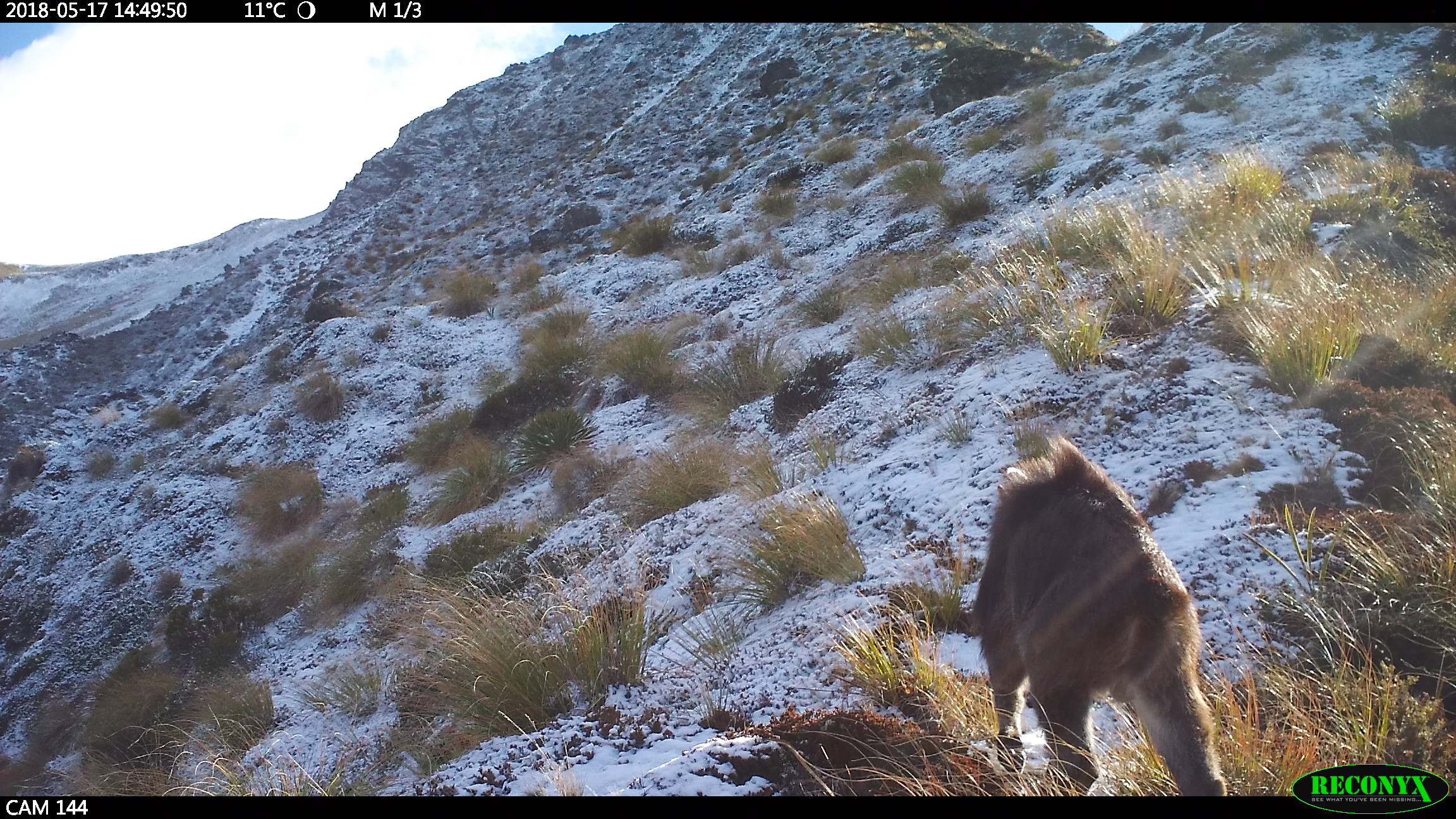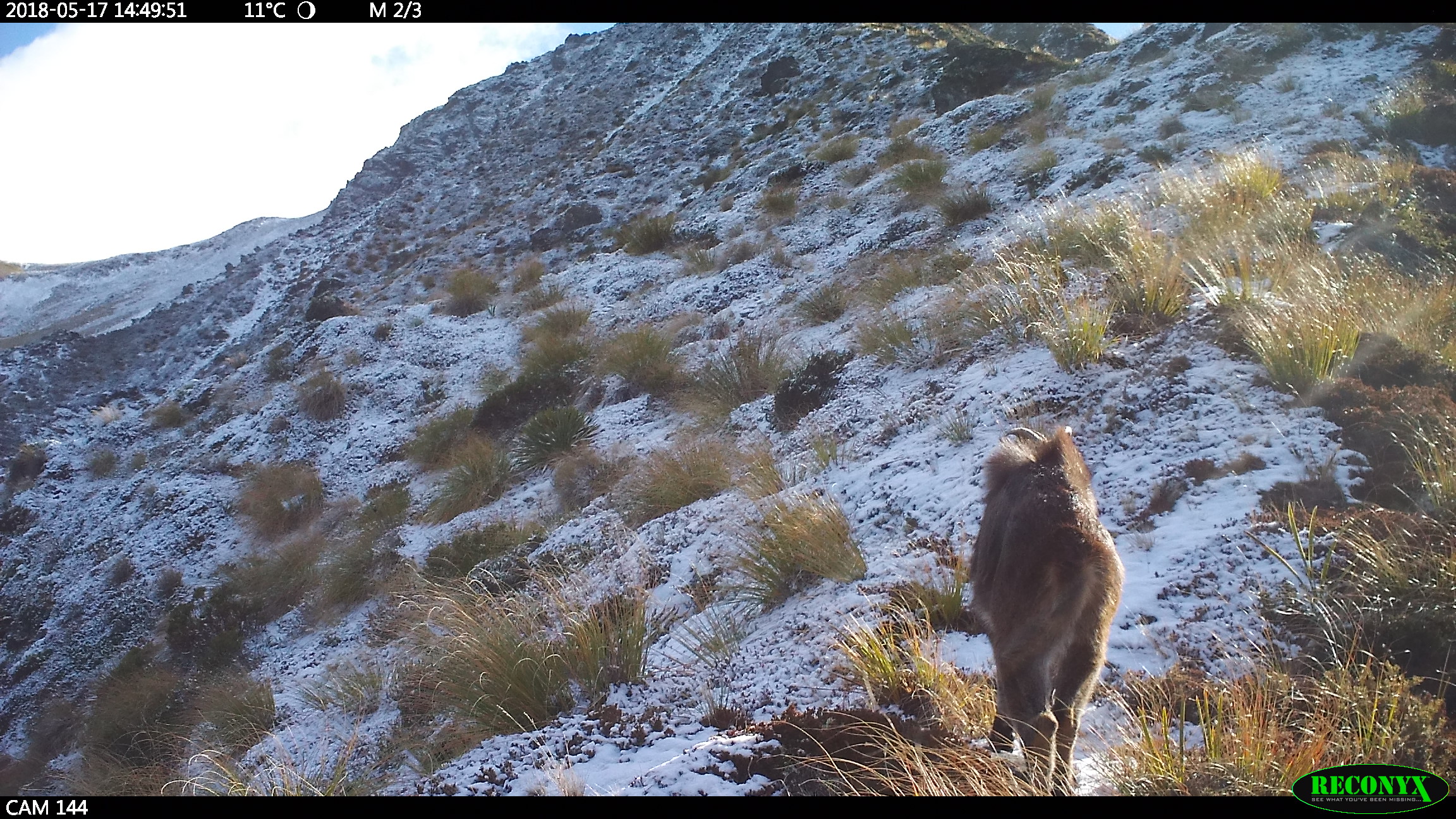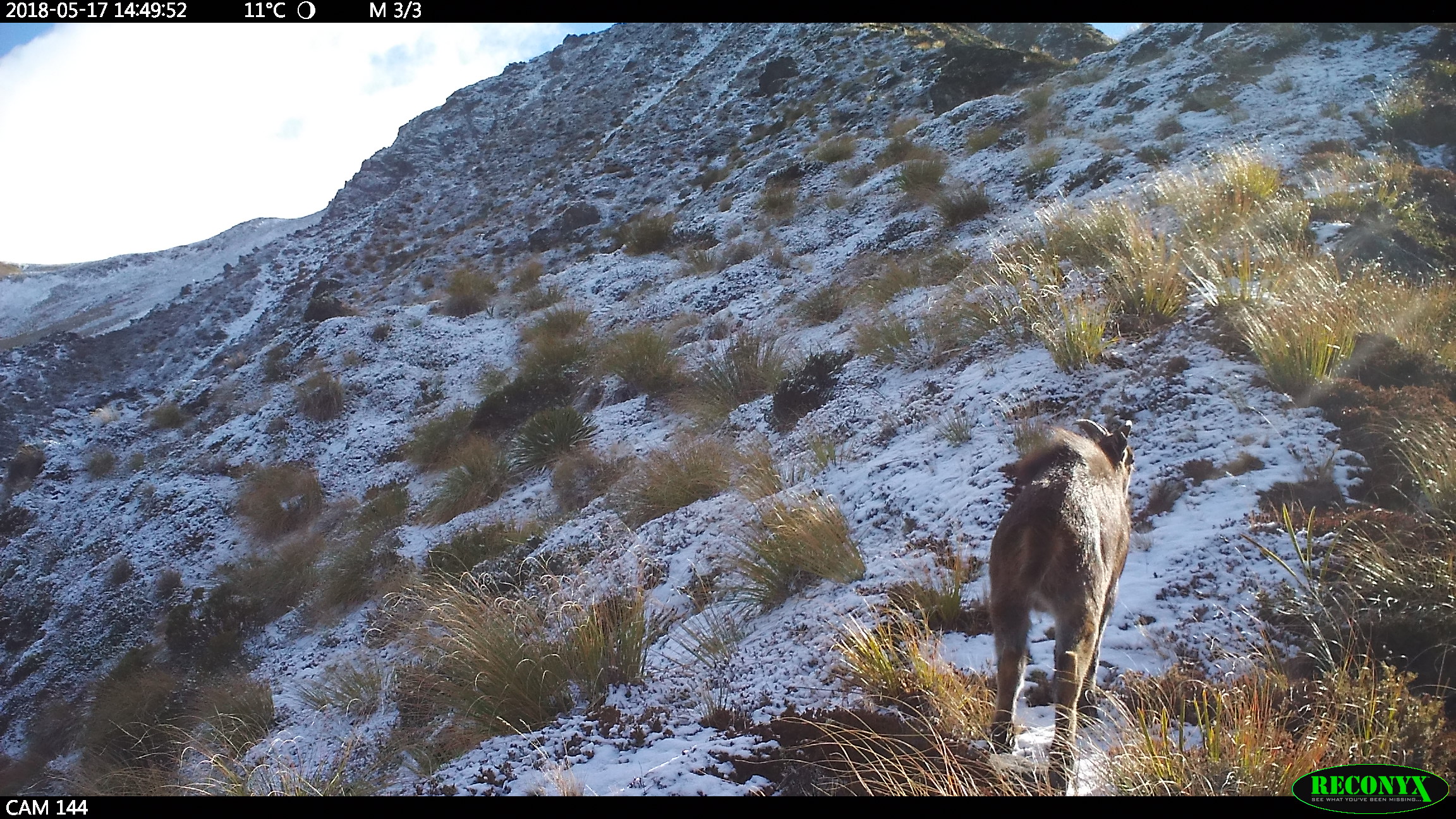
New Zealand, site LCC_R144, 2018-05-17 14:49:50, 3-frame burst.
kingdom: Animalia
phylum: Chordata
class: Mammalia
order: Artiodactyla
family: Bovidae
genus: Nilgiritragus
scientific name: Nilgiritragus hylocrius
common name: tahr